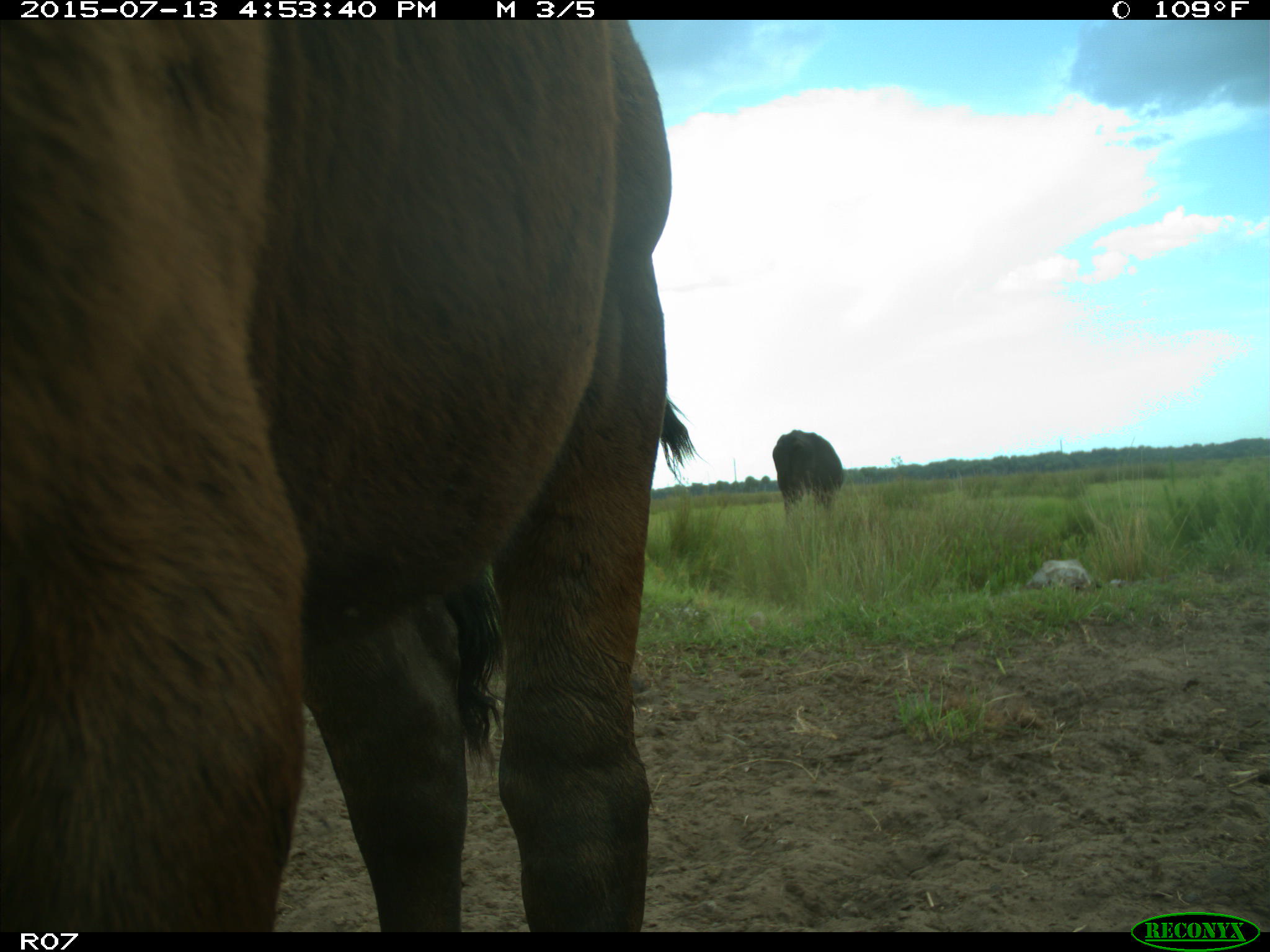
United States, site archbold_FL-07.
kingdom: Animalia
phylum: Chordata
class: Mammalia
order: Artiodactyla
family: Bovidae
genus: Bos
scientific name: Bos taurus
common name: domestic cow